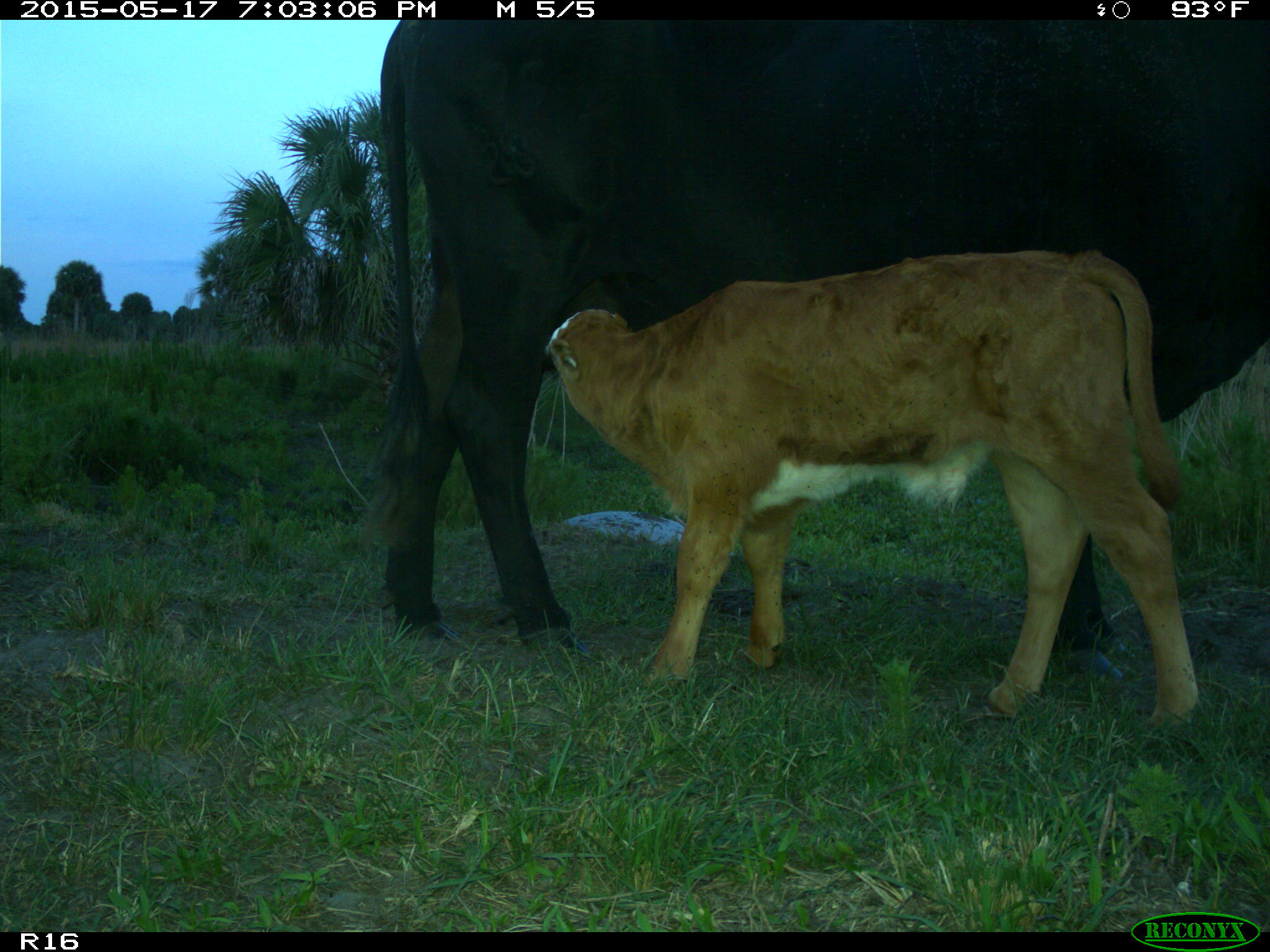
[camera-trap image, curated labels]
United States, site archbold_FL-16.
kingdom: Animalia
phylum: Chordata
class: Mammalia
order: Artiodactyla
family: Bovidae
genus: Bos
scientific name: Bos taurus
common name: domestic cow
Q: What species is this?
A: Bos taurus (domestic cow).